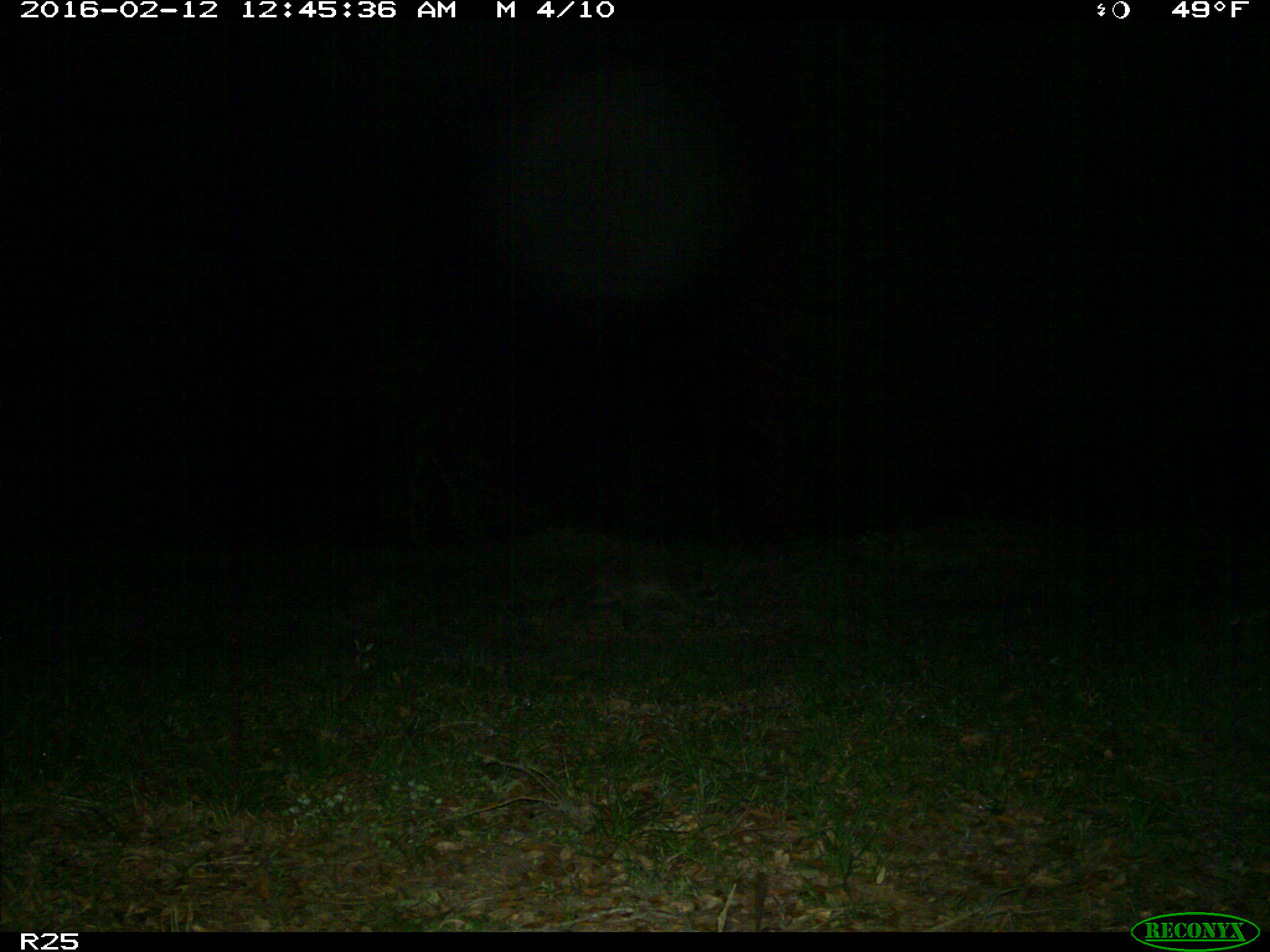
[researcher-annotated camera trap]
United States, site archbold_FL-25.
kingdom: Animalia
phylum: Chordata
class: Mammalia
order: Carnivora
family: Procyonidae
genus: Procyon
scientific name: Procyon lotor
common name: common raccoon